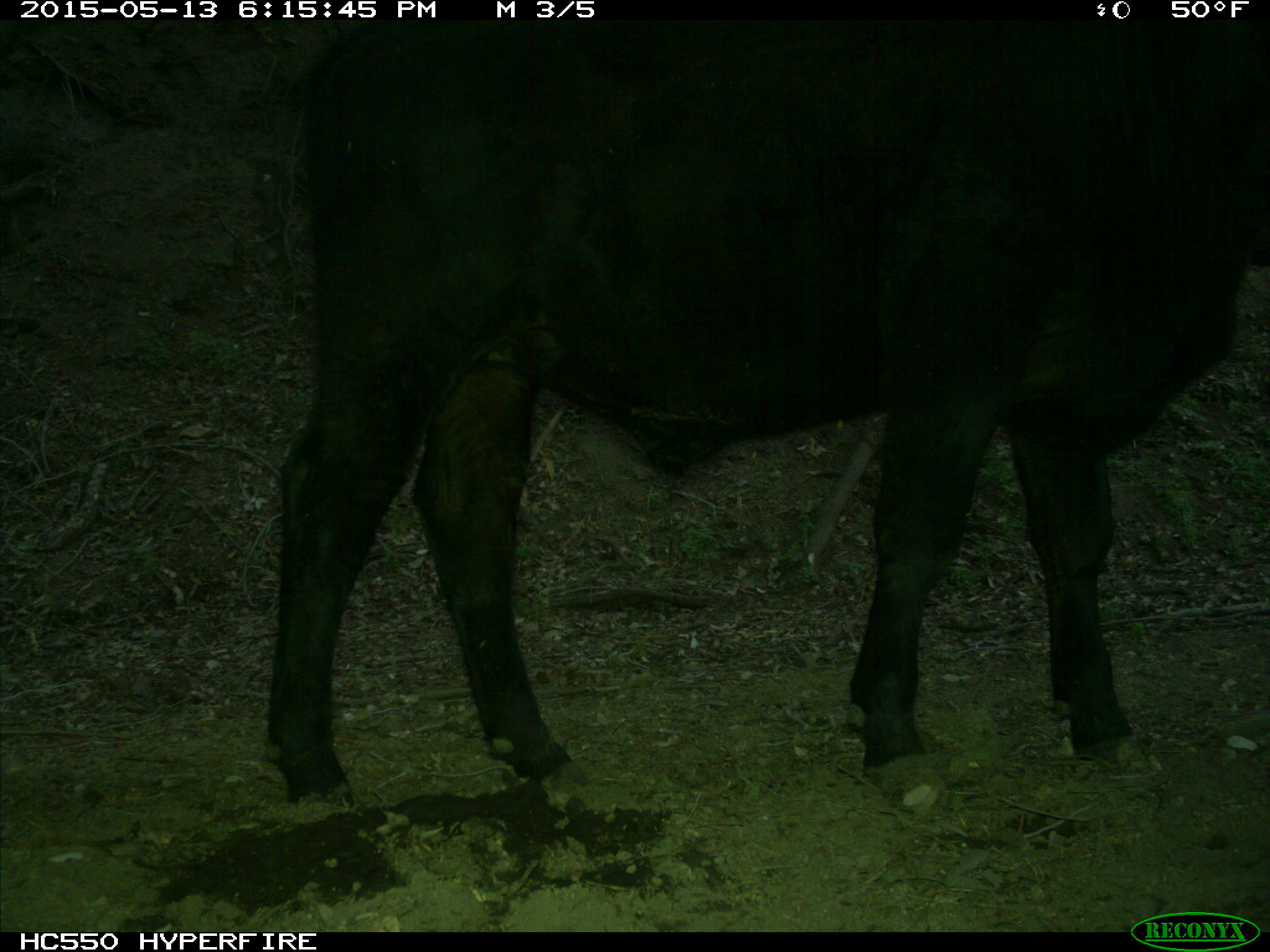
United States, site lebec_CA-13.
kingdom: Animalia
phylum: Chordata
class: Mammalia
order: Artiodactyla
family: Bovidae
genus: Bos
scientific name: Bos taurus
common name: domestic cow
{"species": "Bos taurus (domestic cow)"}